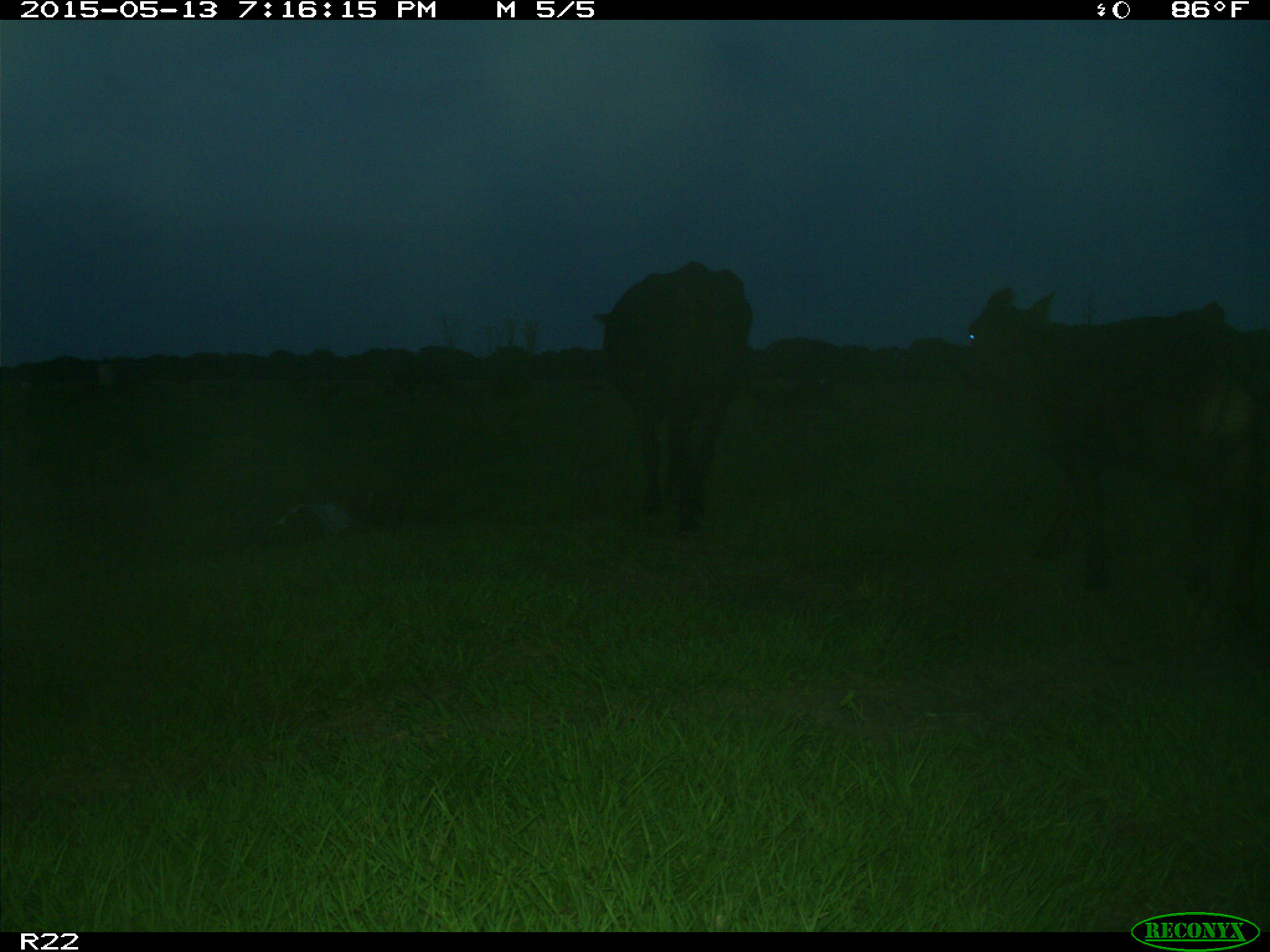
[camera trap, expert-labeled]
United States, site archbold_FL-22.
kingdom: Animalia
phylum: Chordata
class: Mammalia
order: Artiodactyla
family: Bovidae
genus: Bos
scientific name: Bos taurus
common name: domestic cow